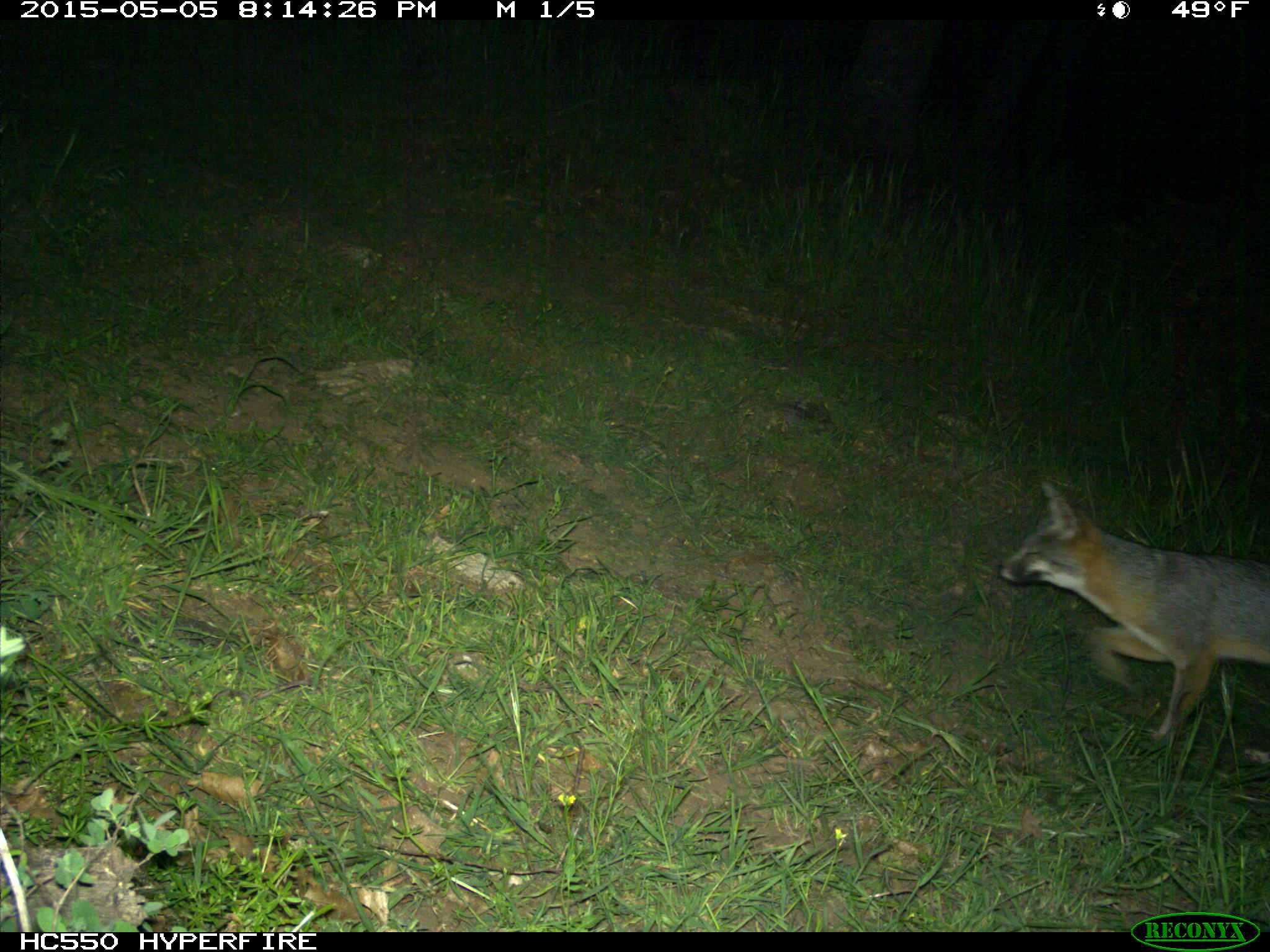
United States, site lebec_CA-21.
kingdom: Animalia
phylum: Chordata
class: Mammalia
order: Carnivora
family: Canidae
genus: Urocyon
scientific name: Urocyon cinereoargenteus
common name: gray fox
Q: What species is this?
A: Urocyon cinereoargenteus (gray fox).